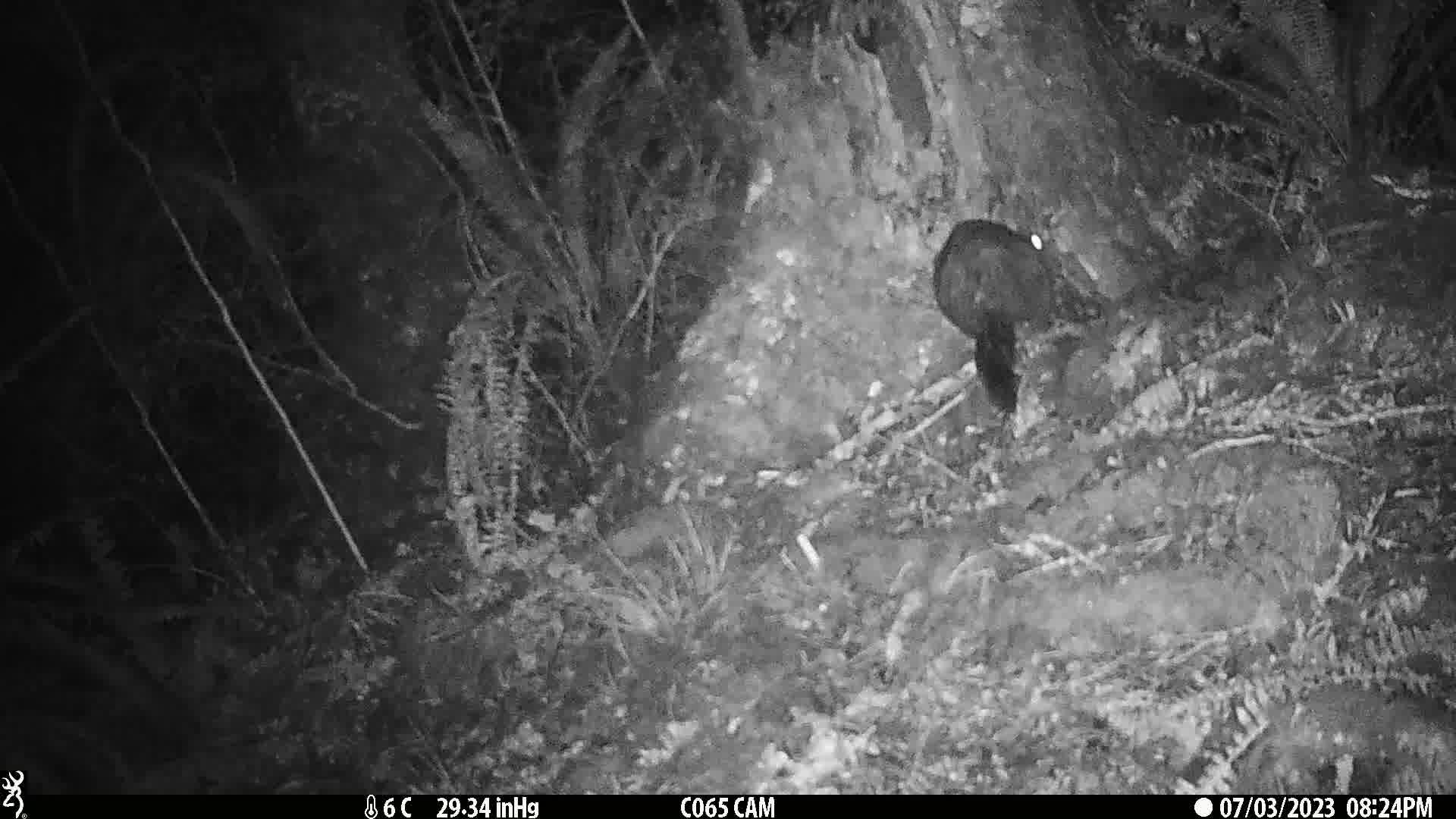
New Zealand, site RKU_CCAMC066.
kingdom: Animalia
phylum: Chordata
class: Mammalia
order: Diprotodontia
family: Phalangeridae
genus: Trichosurus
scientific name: Trichosurus vulpecula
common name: common brushtail possum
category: possum